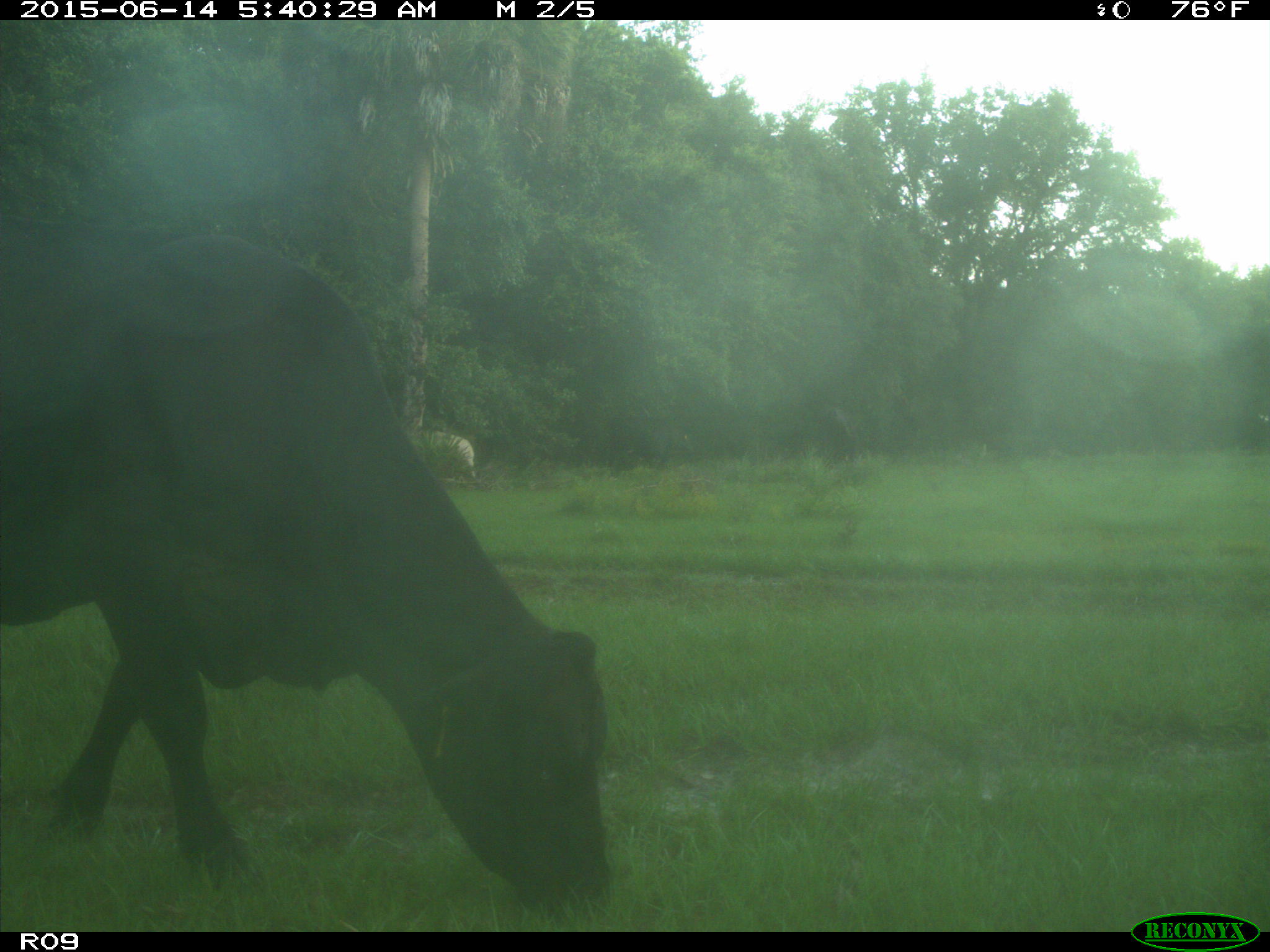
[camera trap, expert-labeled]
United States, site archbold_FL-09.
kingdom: Animalia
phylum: Chordata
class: Mammalia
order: Artiodactyla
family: Bovidae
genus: Bos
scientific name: Bos taurus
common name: domestic cow